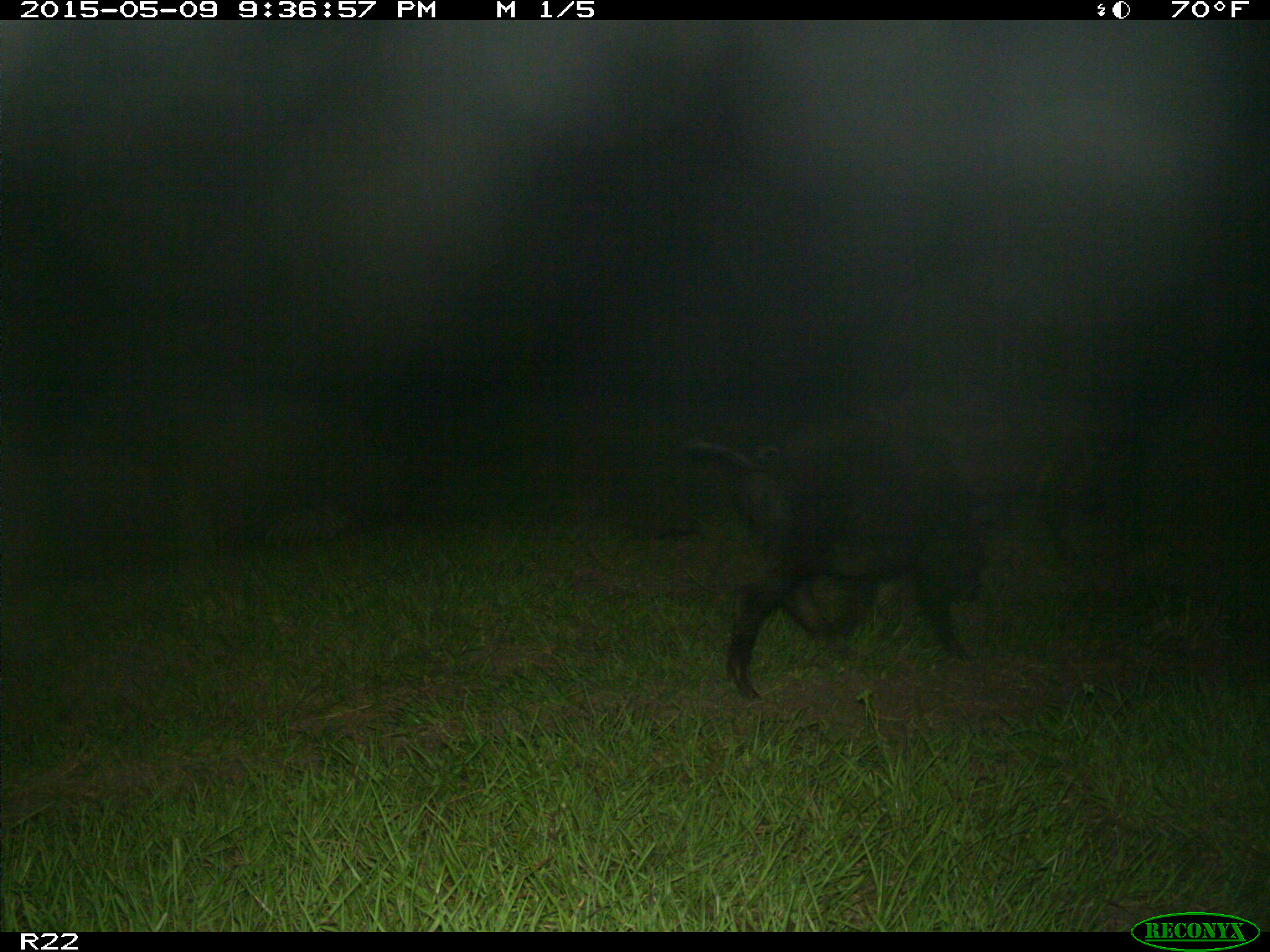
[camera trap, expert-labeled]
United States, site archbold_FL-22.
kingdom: Animalia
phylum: Chordata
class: Mammalia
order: Artiodactyla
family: Bovidae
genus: Bos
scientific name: Bos taurus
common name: domestic cow